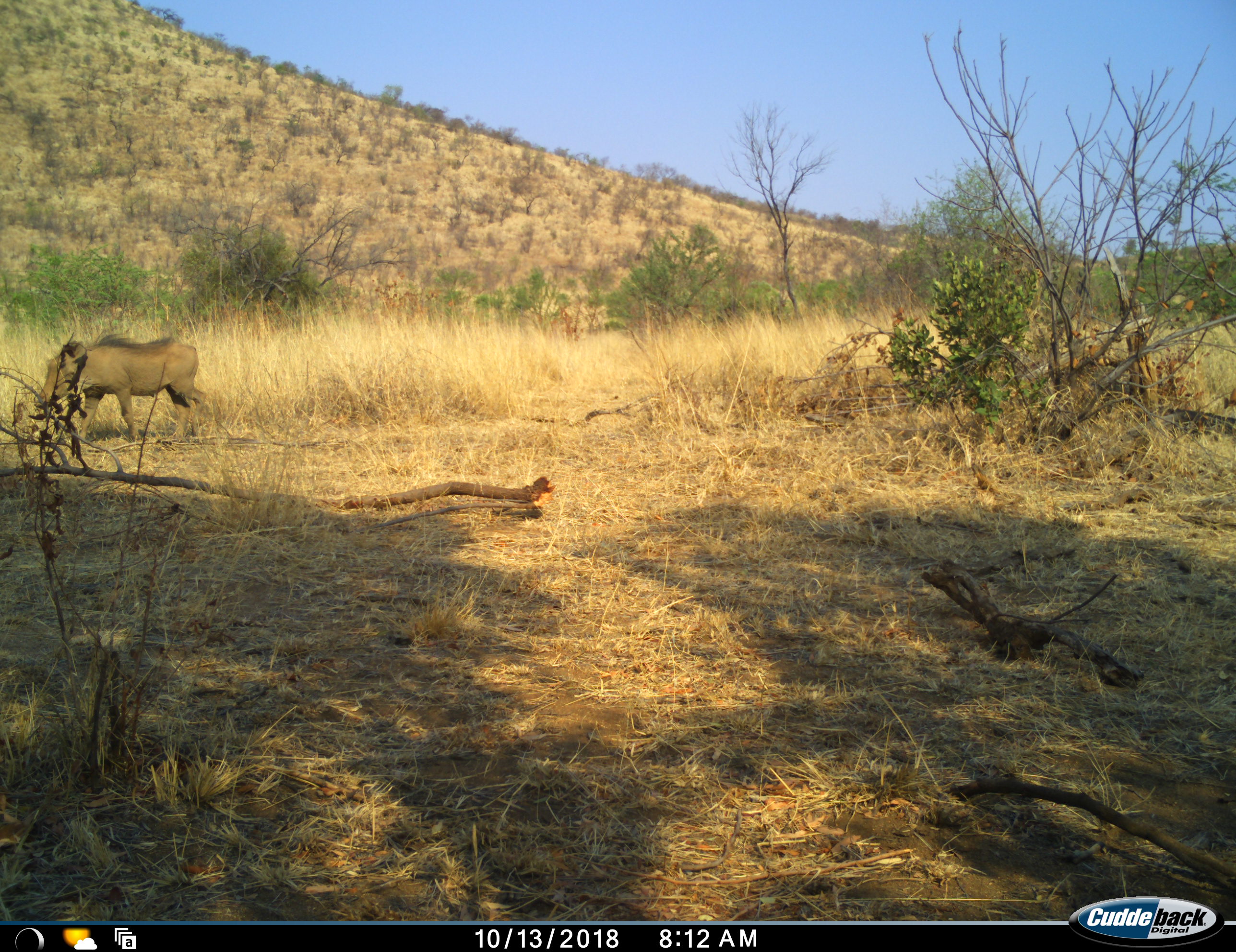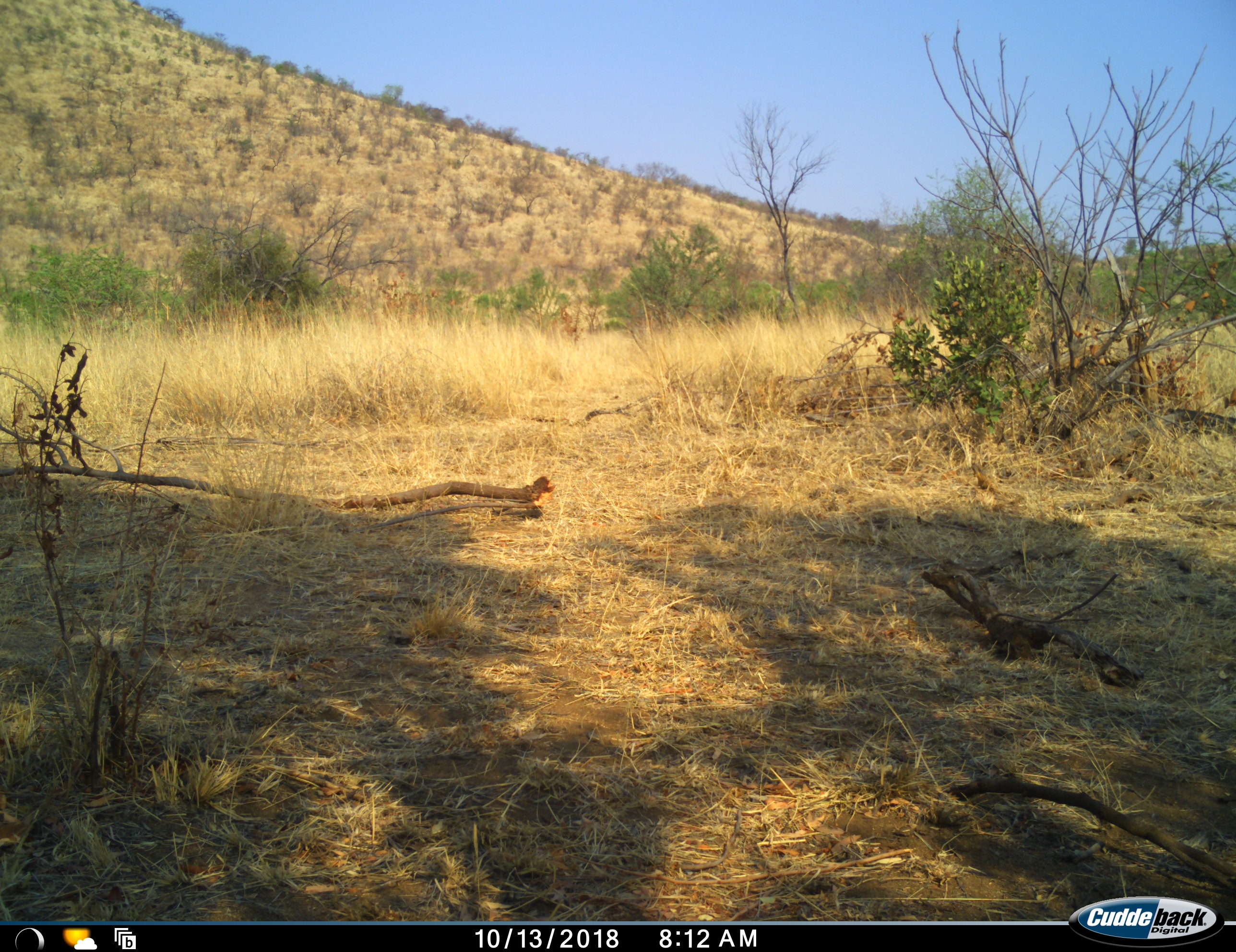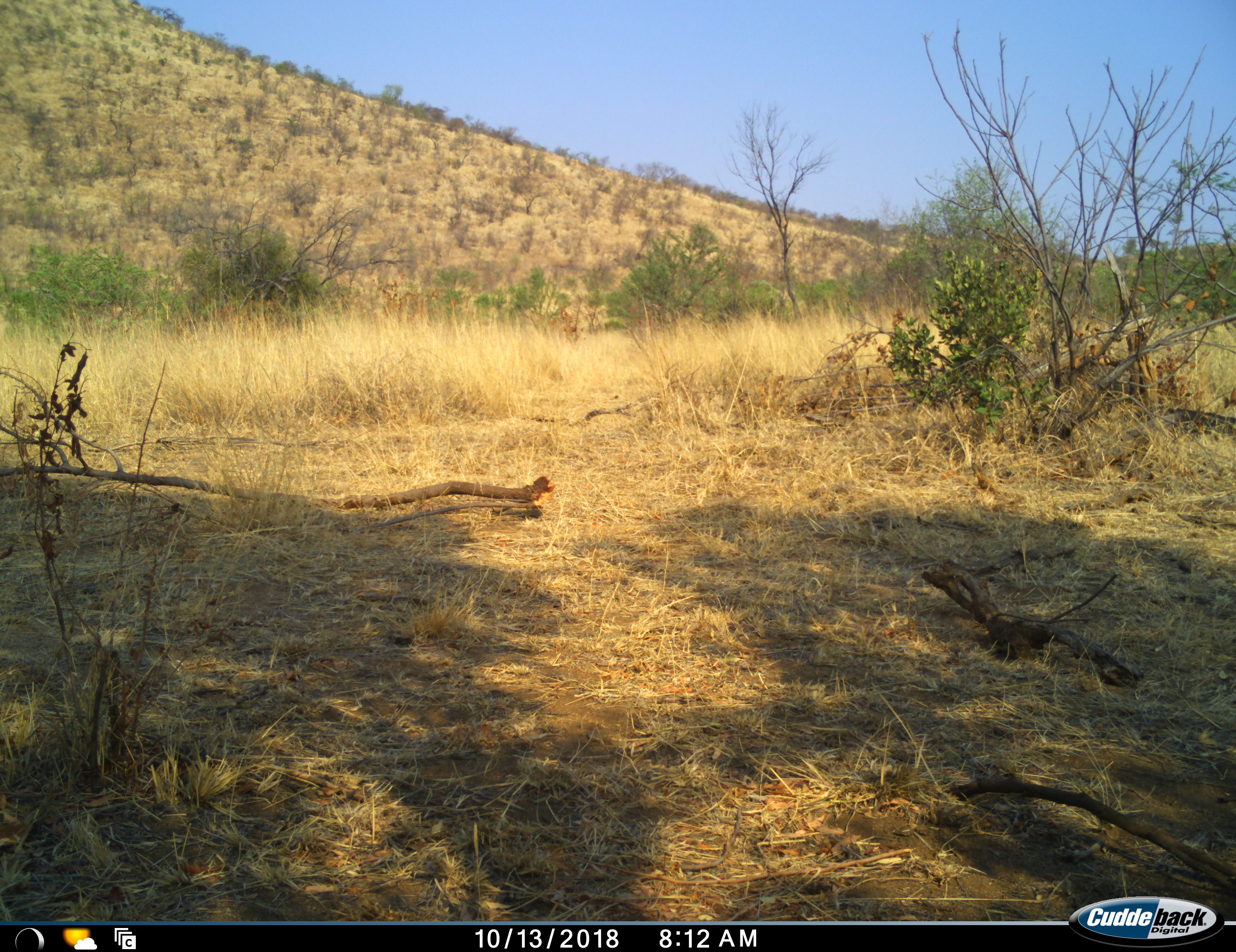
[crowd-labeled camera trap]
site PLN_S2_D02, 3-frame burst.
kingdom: Animalia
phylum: Chordata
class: Mammalia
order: Artiodactyla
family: Suidae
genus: Phacochoerus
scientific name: Phacochoerus africanus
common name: warthog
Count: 1.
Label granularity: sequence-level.